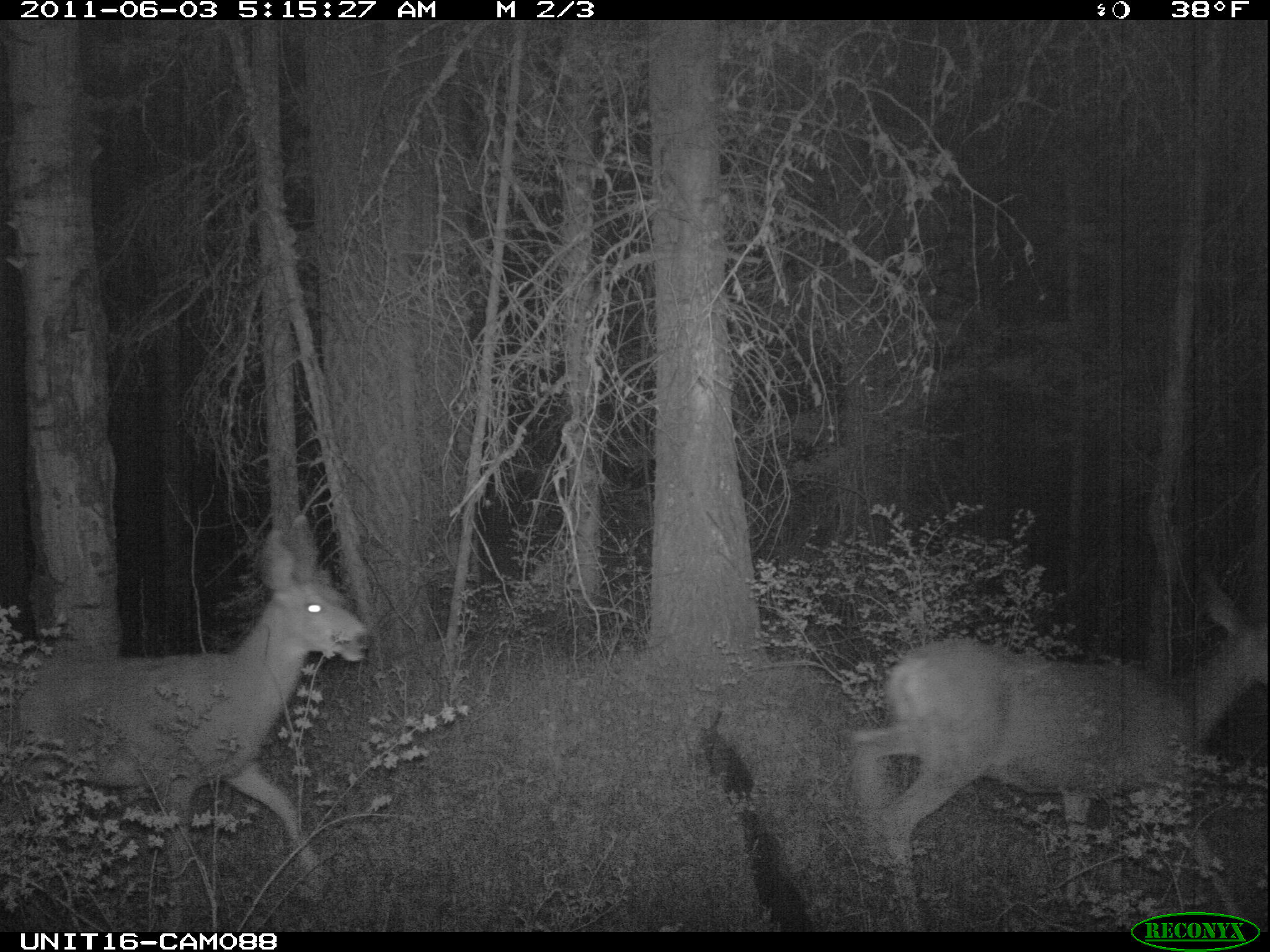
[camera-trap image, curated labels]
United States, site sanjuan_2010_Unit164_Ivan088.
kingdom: Animalia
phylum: Chordata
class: Mammalia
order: Artiodactyla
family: Cervidae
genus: Odocoileus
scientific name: Odocoileus hemionus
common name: mule deer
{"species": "Odocoileus hemionus (mule deer)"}